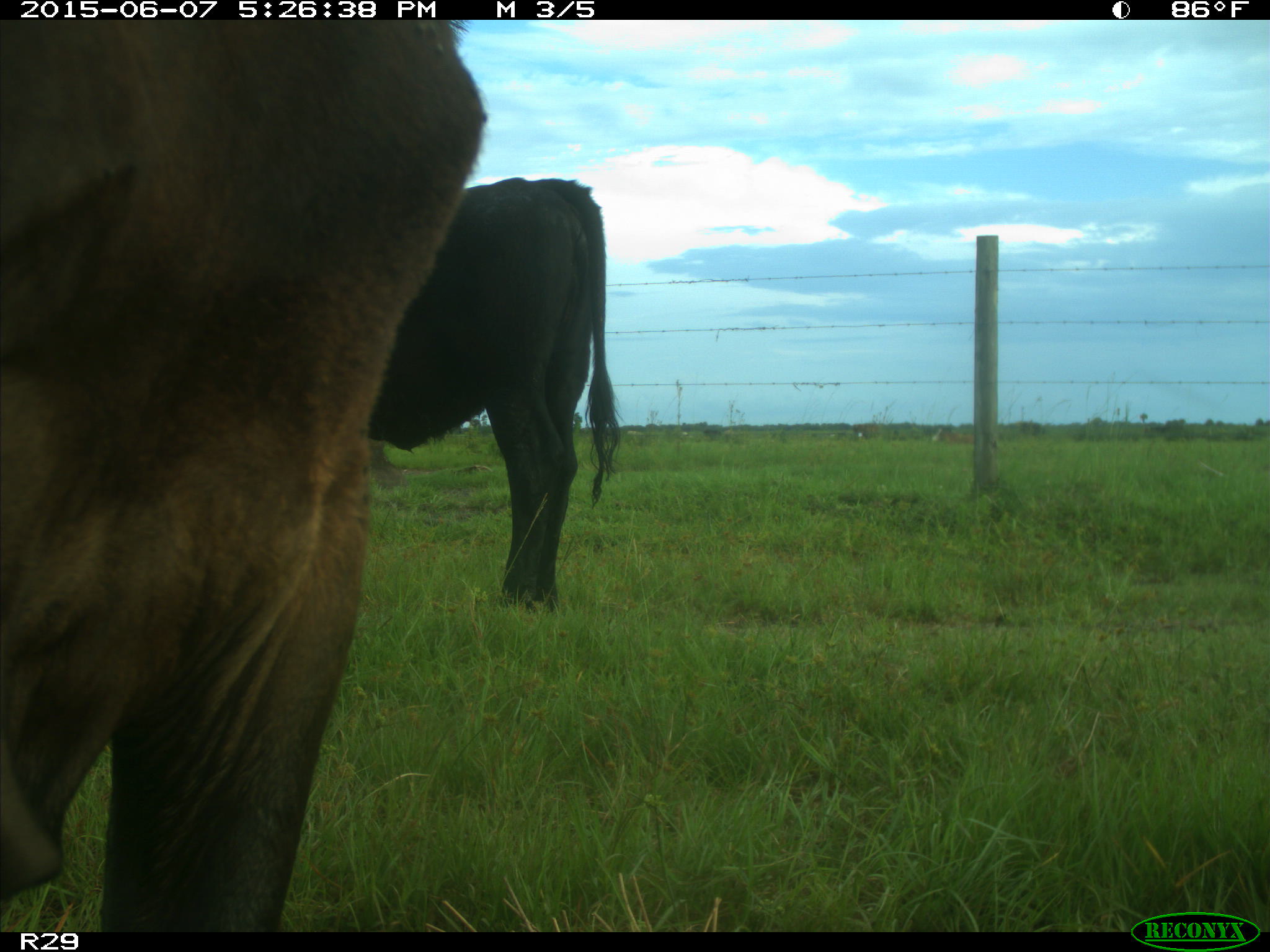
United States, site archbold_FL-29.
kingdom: Animalia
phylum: Chordata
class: Mammalia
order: Artiodactyla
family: Bovidae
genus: Bos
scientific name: Bos taurus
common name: domestic cow